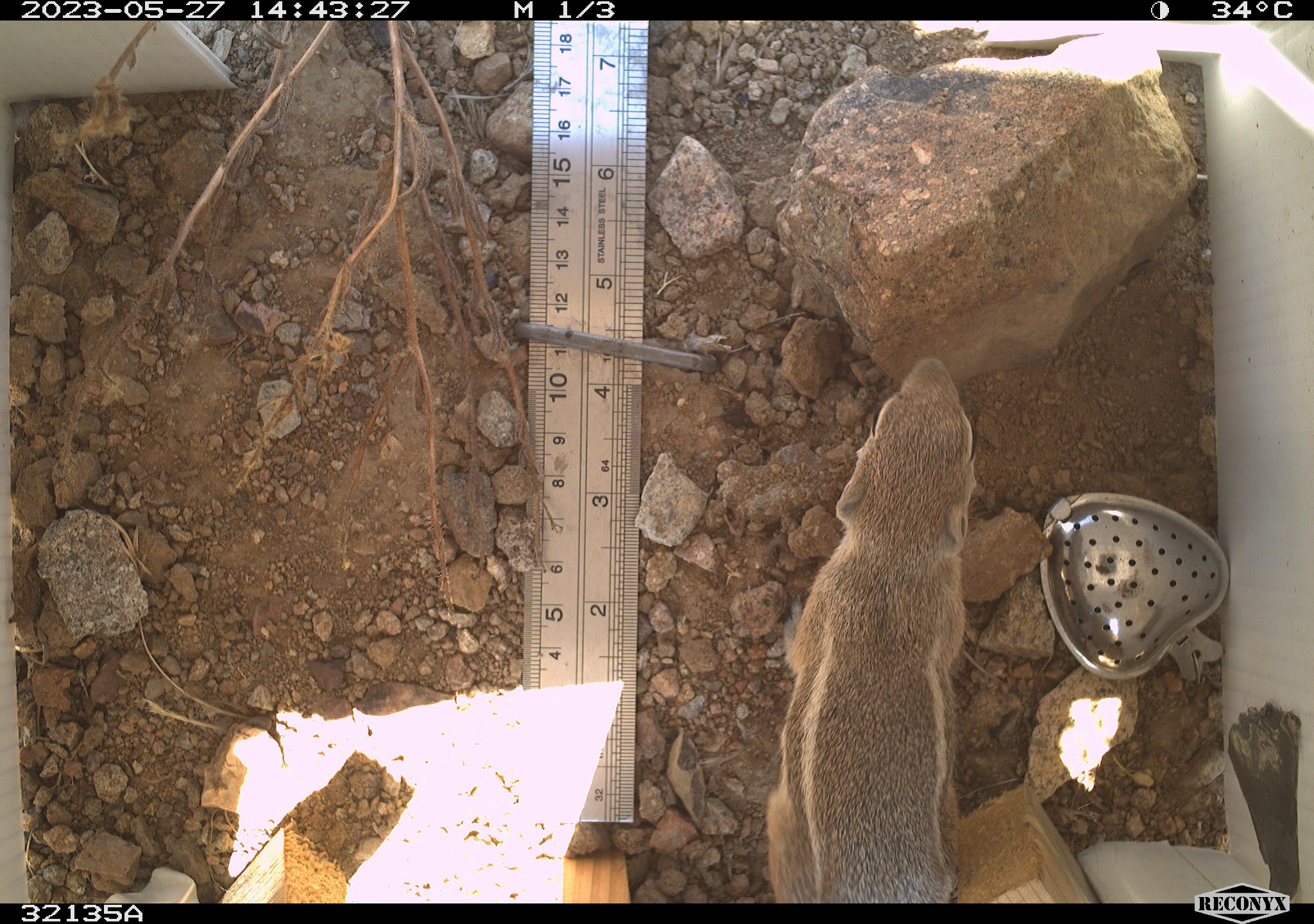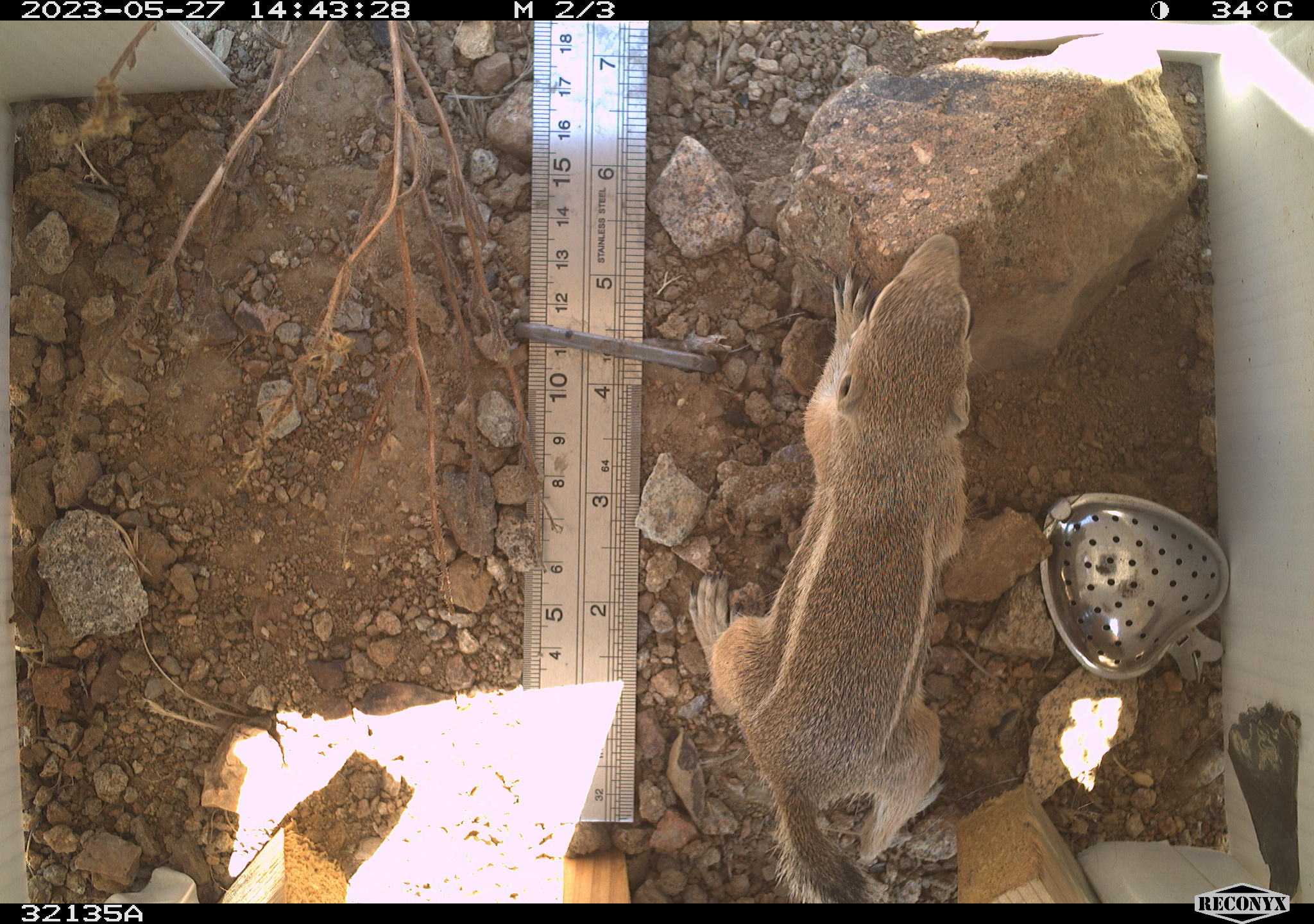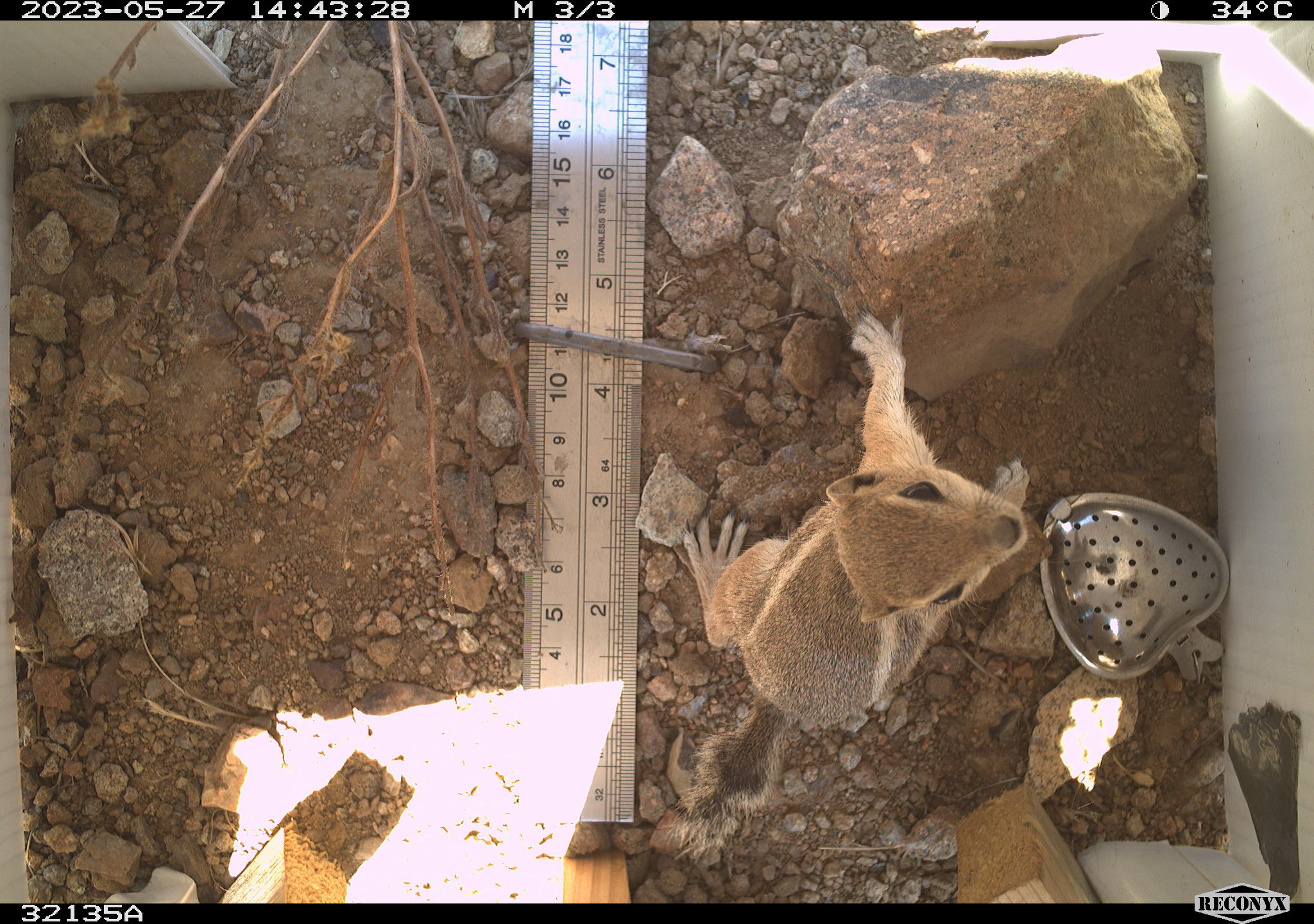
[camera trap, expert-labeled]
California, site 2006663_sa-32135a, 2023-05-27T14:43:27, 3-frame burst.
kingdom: Animalia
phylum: Chordata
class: Mammalia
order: Rodentia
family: Sciuridae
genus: Ammospermophilus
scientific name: Ammospermophilus leucurus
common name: white-tailed antelope squirrel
White-tailed antelope squirrel (Ammospermophilus leucurus).